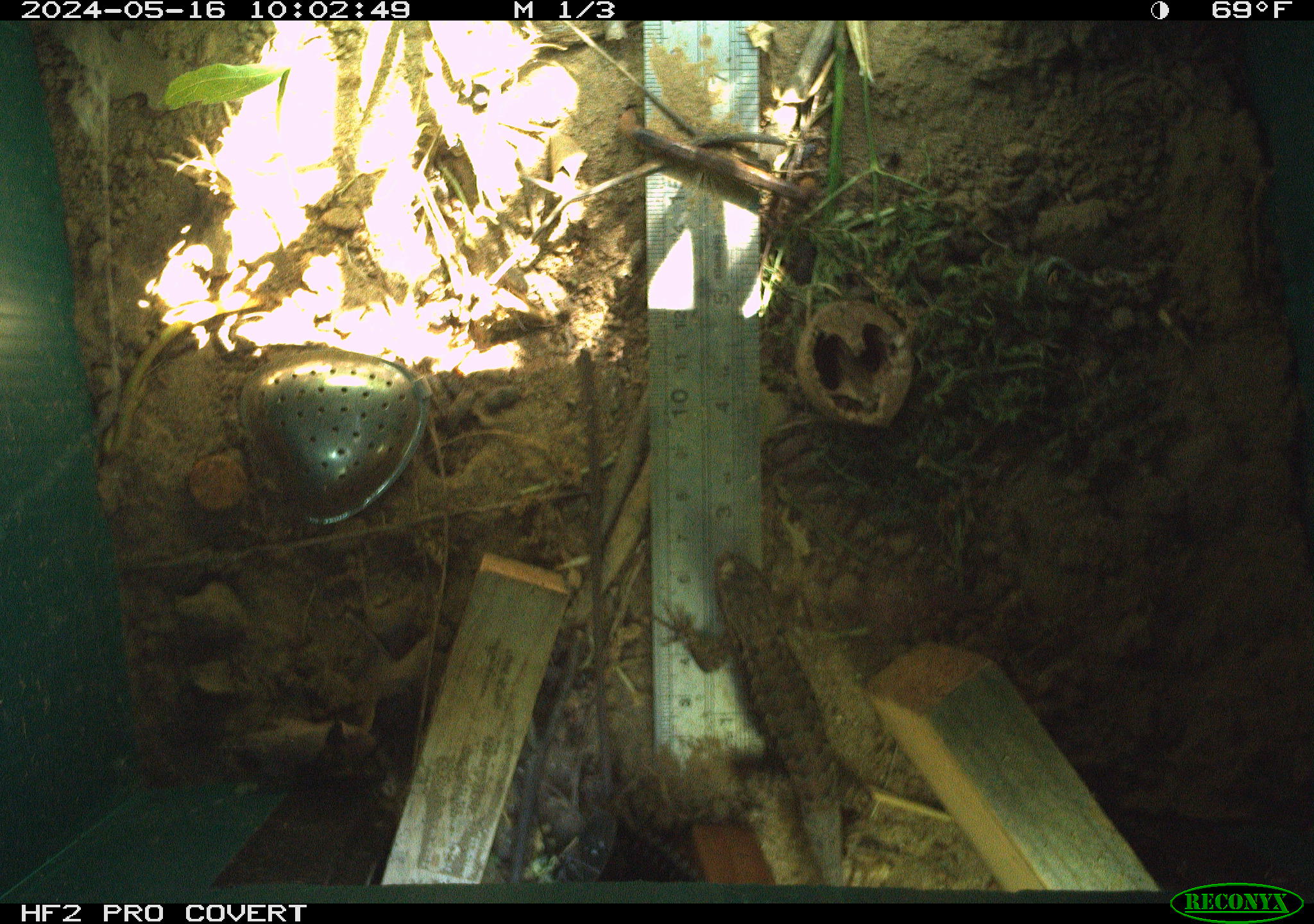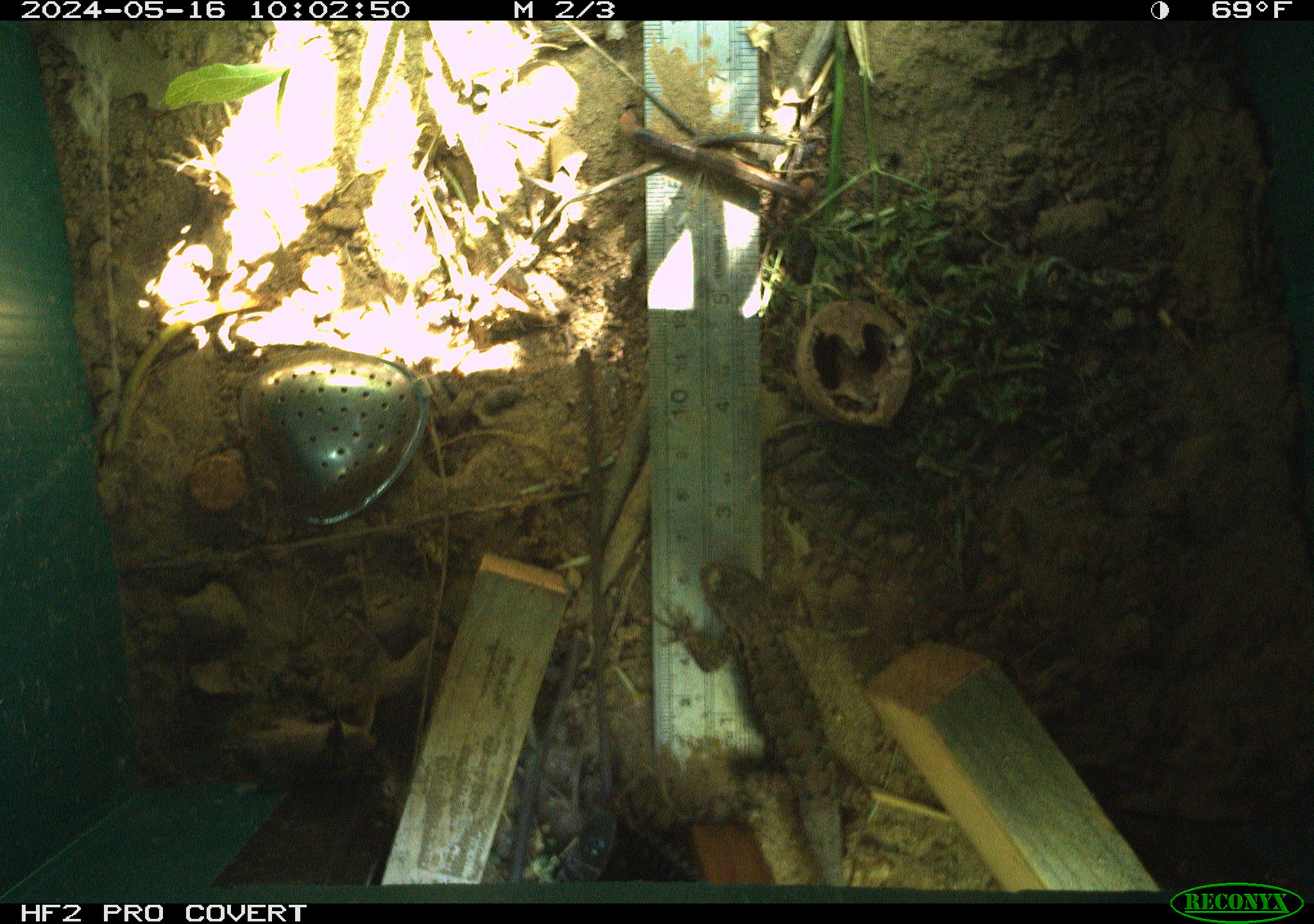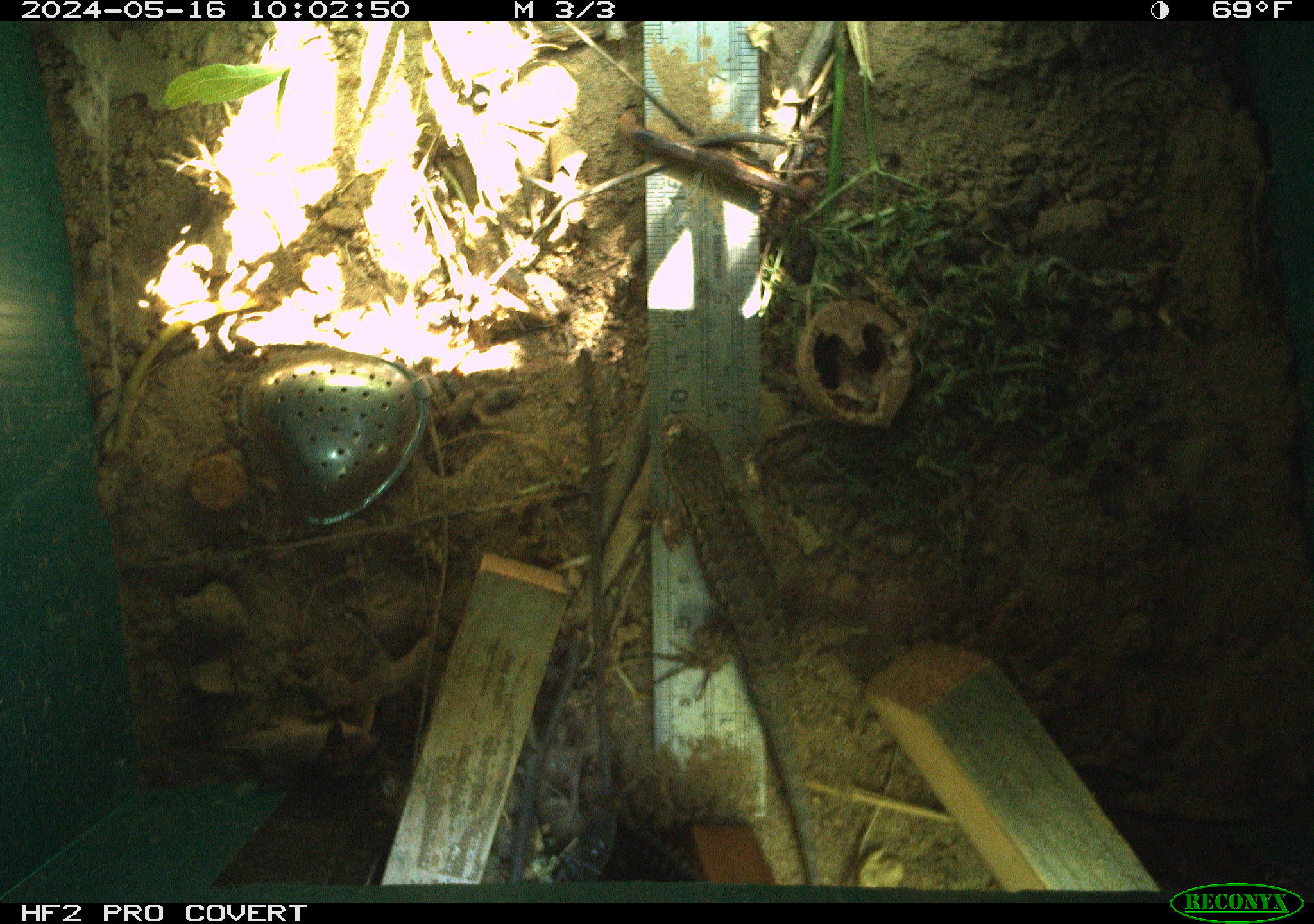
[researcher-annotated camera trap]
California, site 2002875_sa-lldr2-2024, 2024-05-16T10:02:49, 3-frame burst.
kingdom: Animalia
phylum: Chordata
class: Reptilia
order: Squamata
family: Phrynosomatidae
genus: Sceloporus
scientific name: Sceloporus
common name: spiny lizards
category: sceloporus species